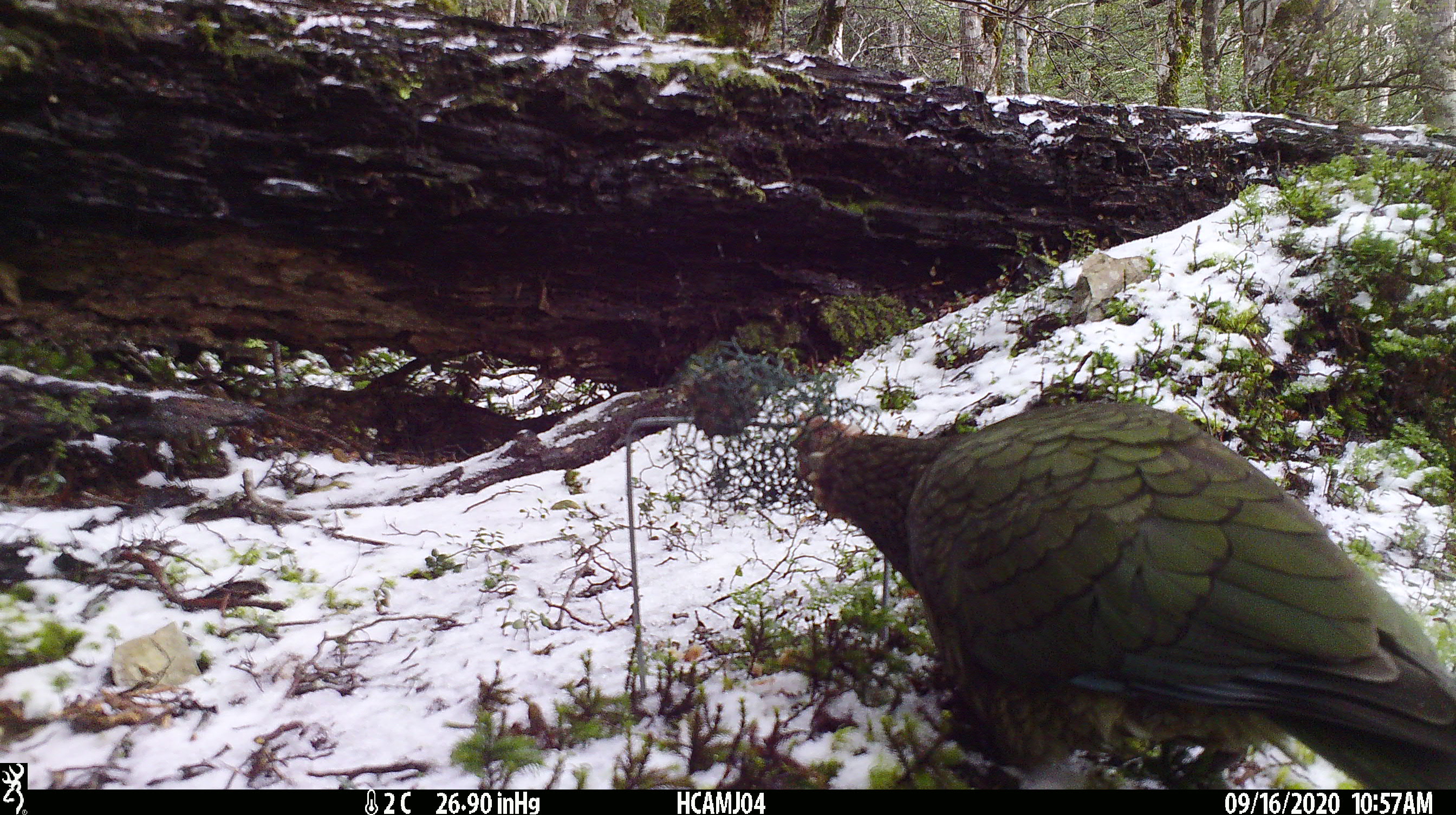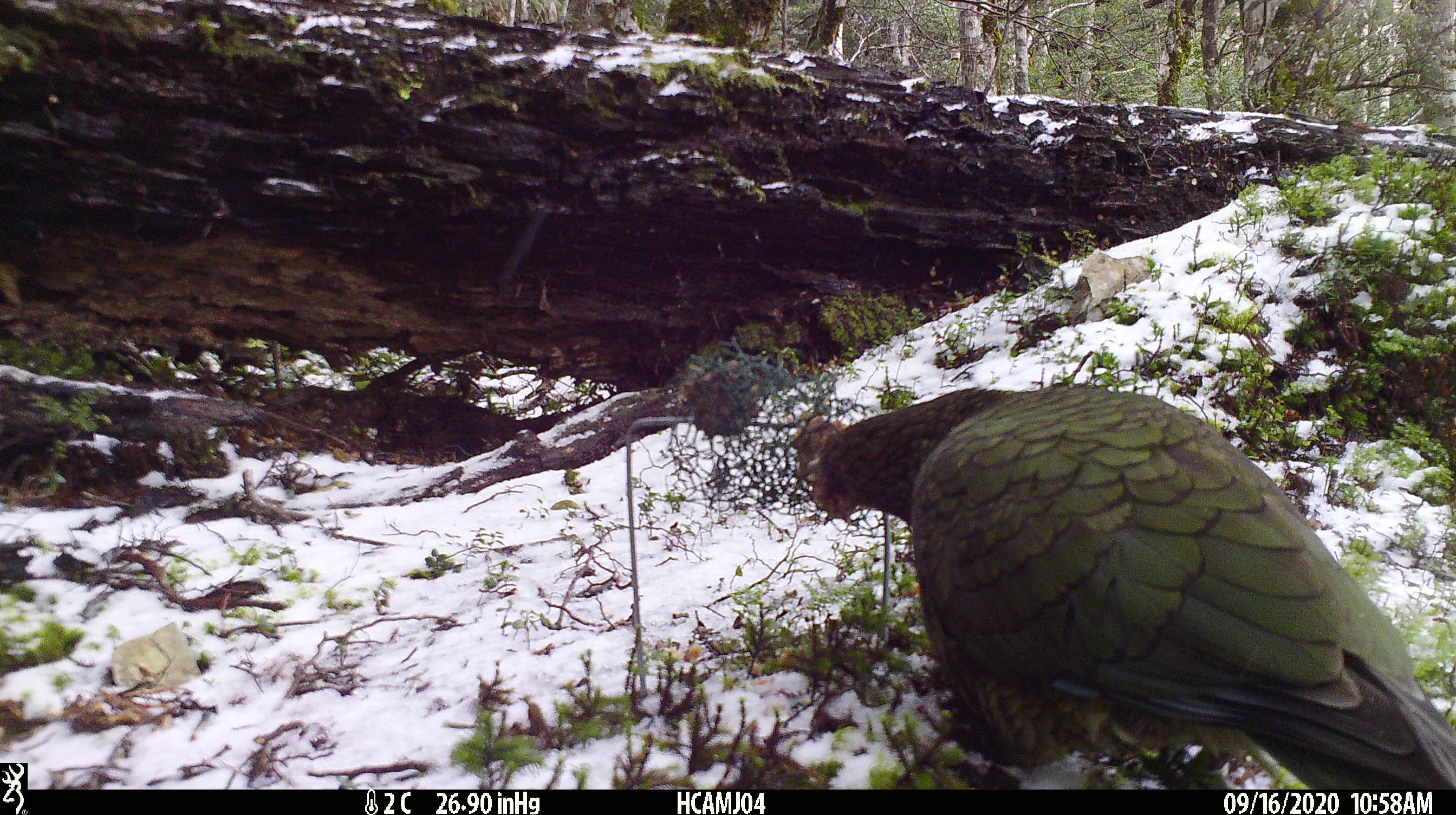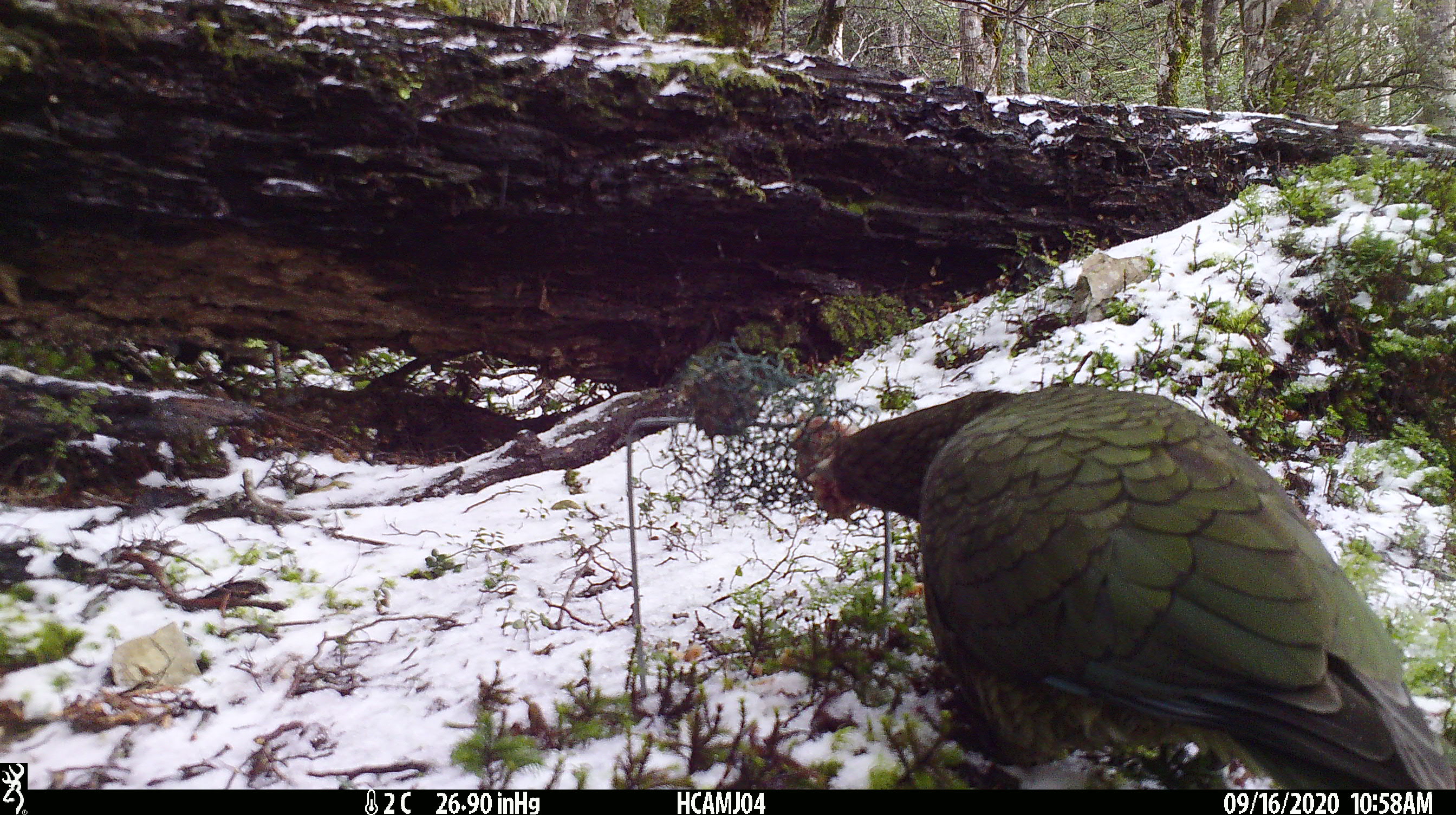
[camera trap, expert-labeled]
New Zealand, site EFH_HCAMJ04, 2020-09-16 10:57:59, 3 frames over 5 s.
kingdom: Animalia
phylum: Chordata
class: Aves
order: Psittaciformes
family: Strigopidae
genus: Nestor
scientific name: Nestor notabilis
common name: kea